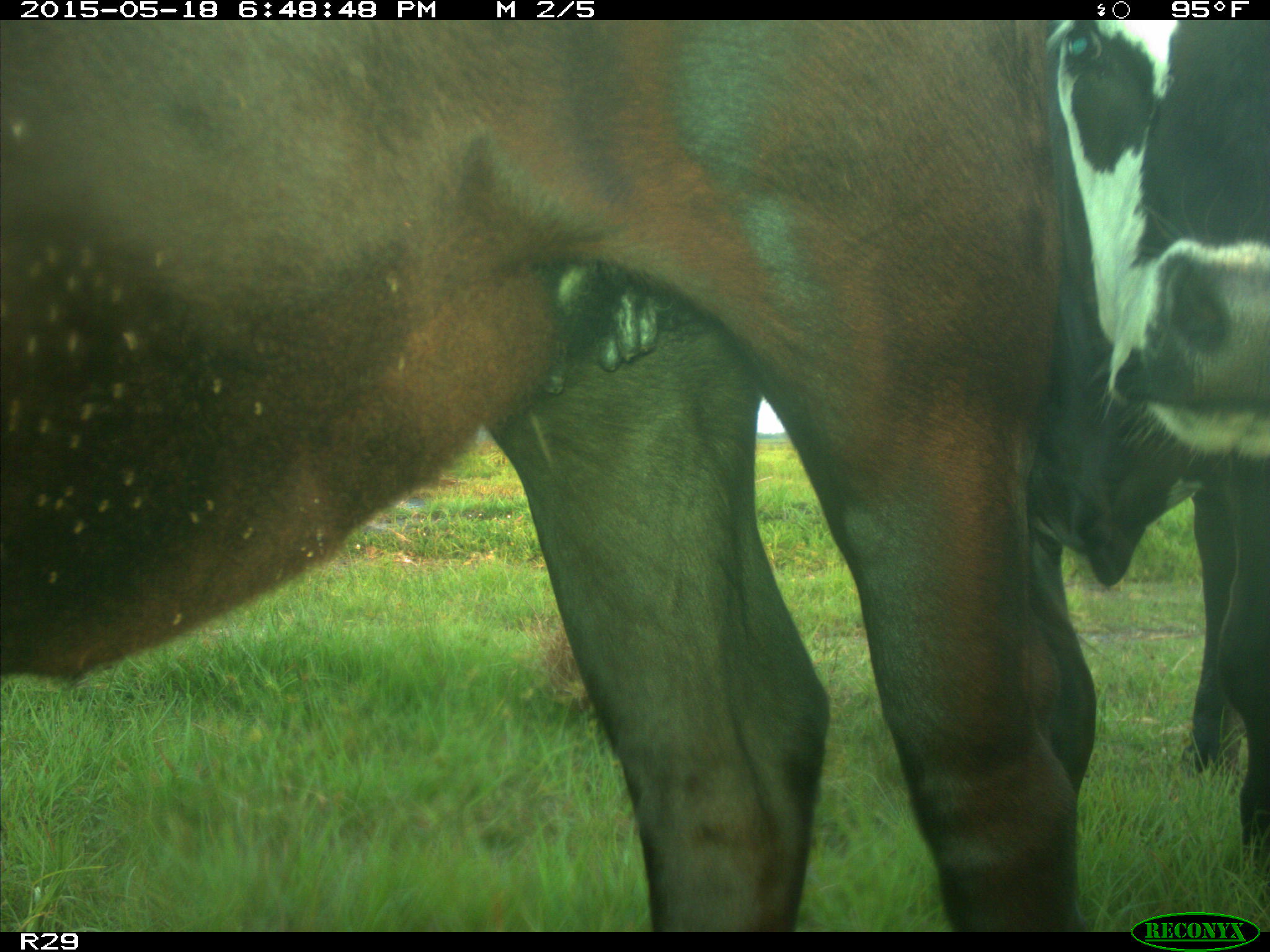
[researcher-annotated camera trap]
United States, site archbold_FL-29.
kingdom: Animalia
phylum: Chordata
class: Mammalia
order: Artiodactyla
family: Bovidae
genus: Bos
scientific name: Bos taurus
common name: domestic cow